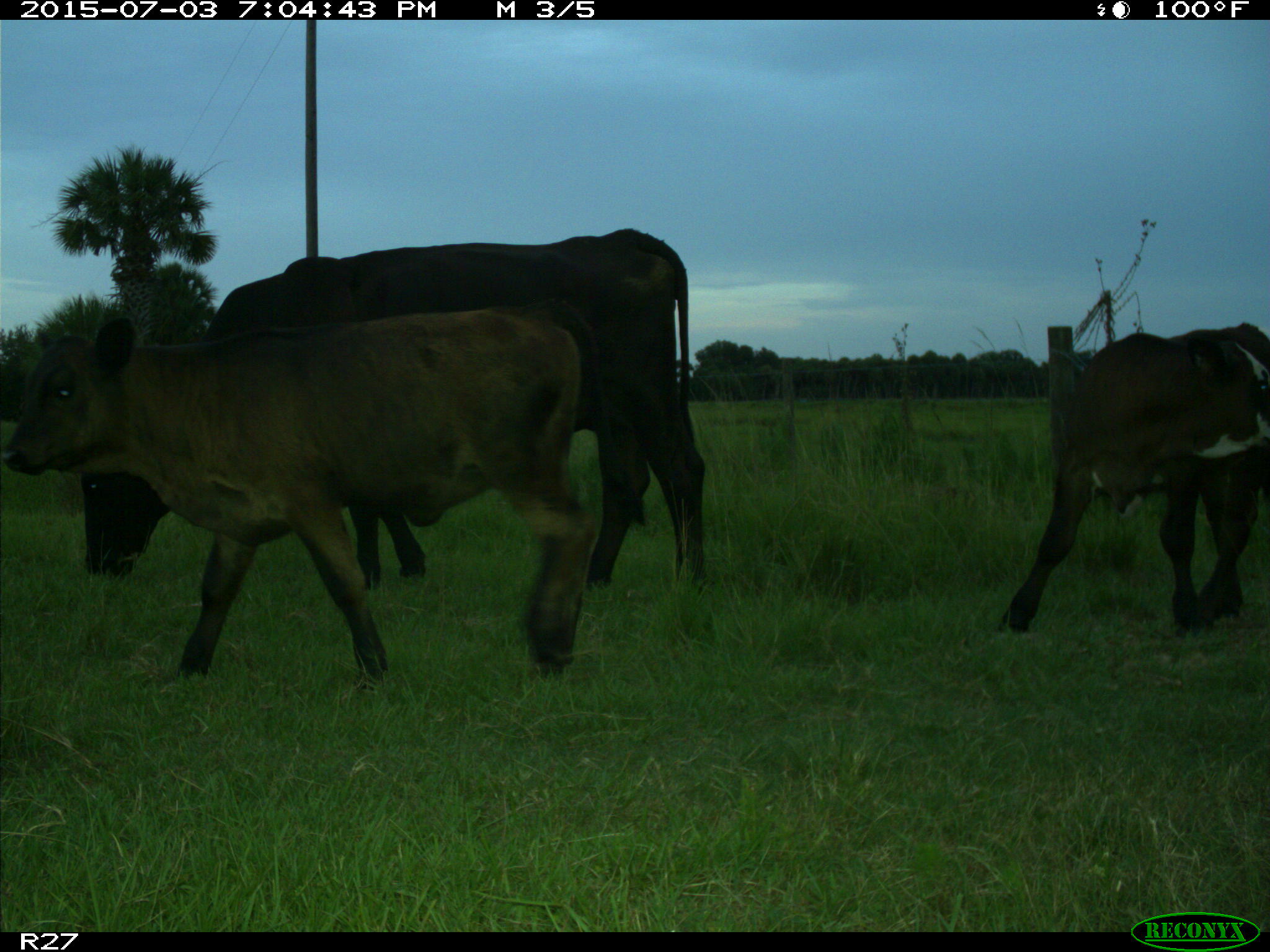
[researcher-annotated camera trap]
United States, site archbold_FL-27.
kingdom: Animalia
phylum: Chordata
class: Mammalia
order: Artiodactyla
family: Bovidae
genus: Bos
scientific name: Bos taurus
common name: domestic cow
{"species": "Bos taurus (domestic cow)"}